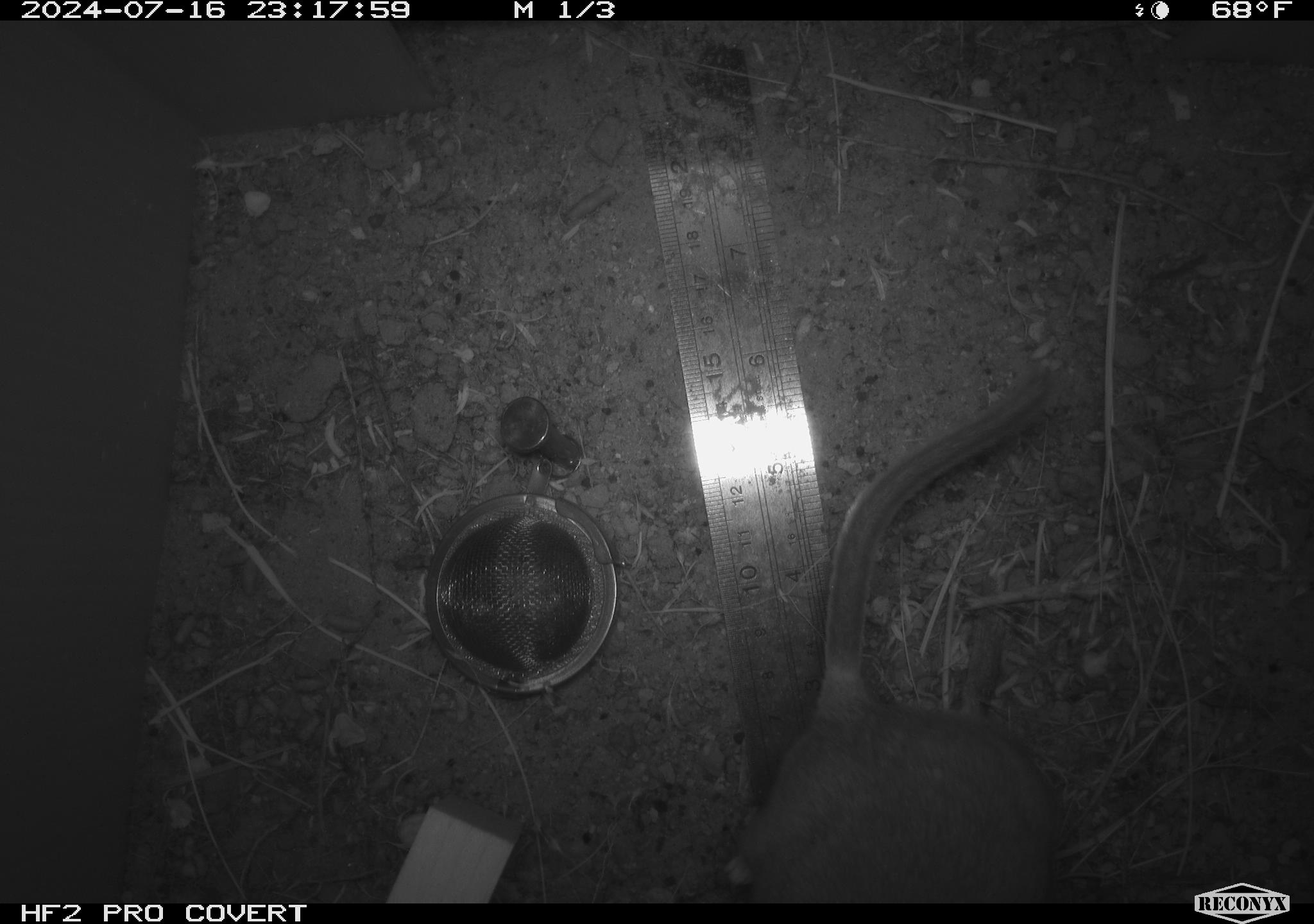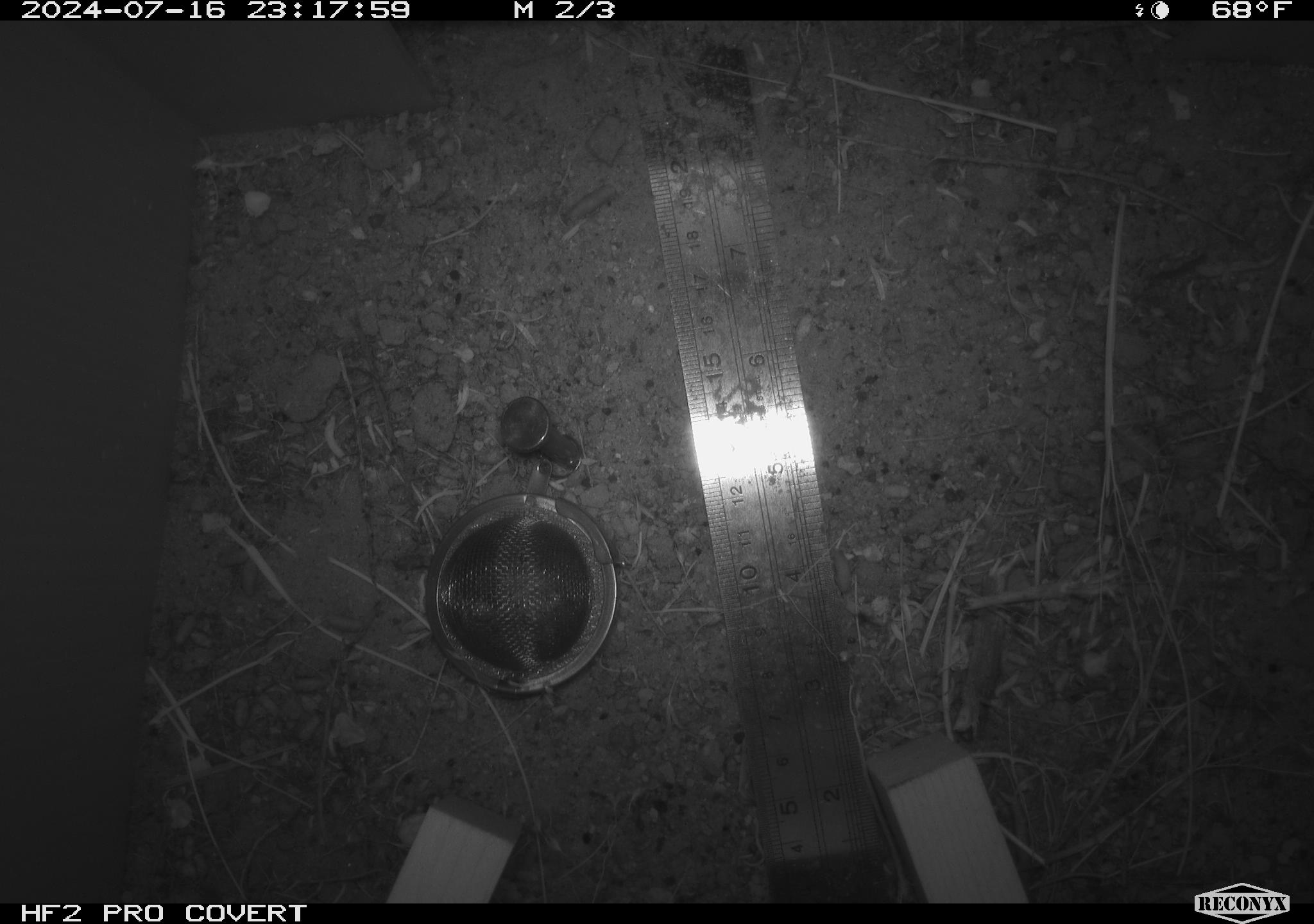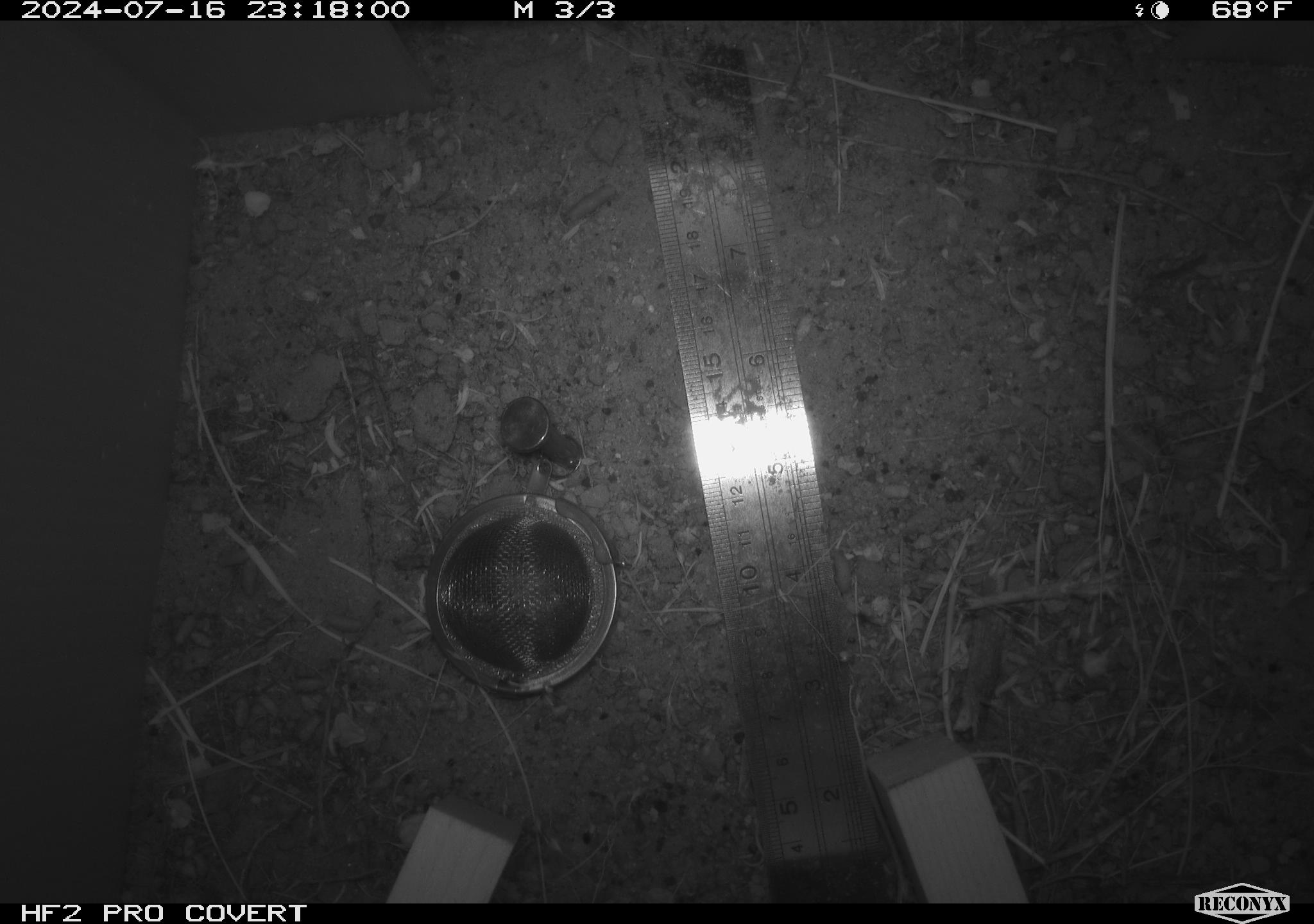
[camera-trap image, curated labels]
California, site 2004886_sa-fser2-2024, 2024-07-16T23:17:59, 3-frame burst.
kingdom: Animalia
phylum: Chordata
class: Mammalia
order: Rodentia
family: Cricetidae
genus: Neotoma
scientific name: Neotoma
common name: pack rat or woodrat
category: neotoma species